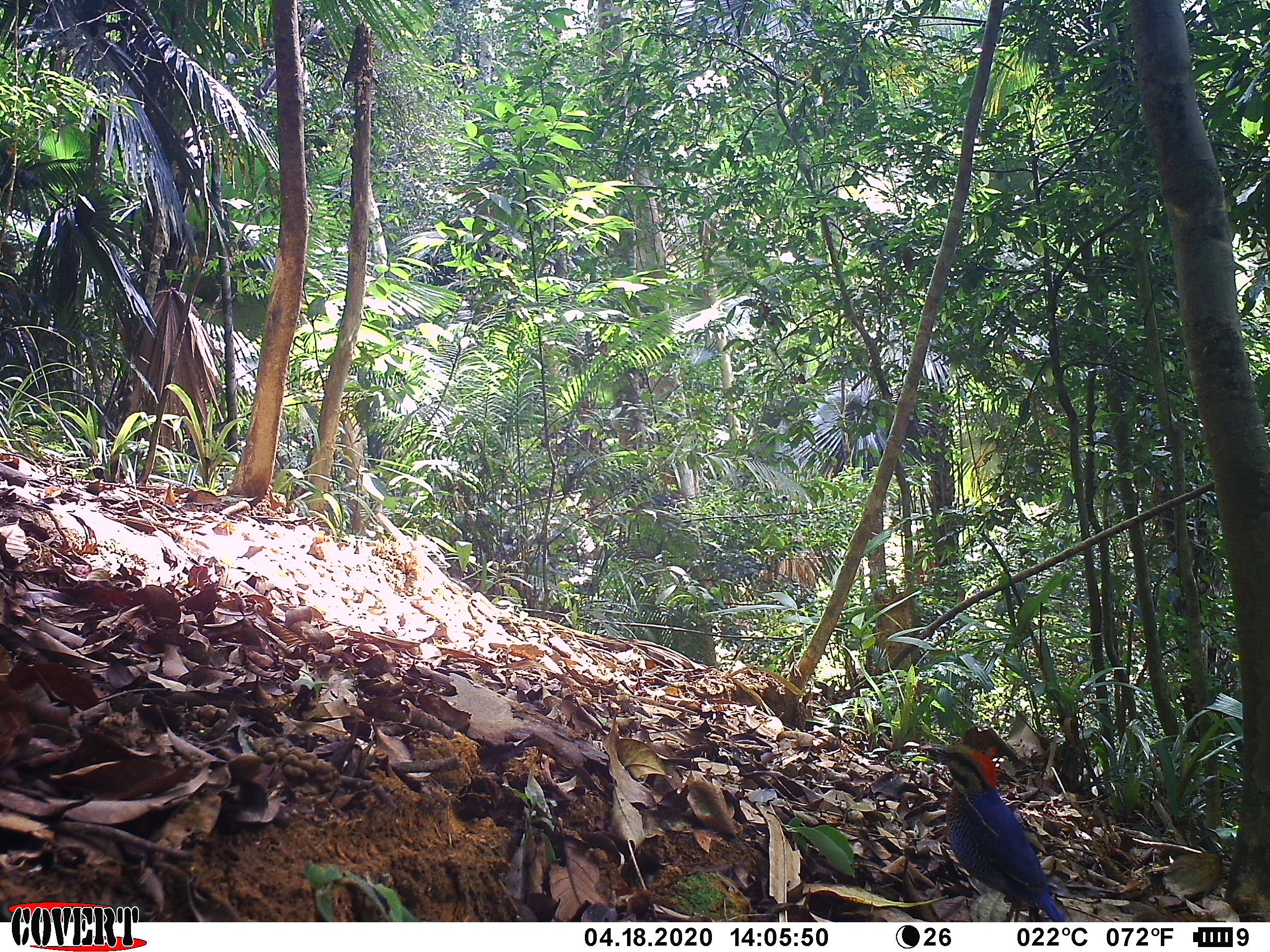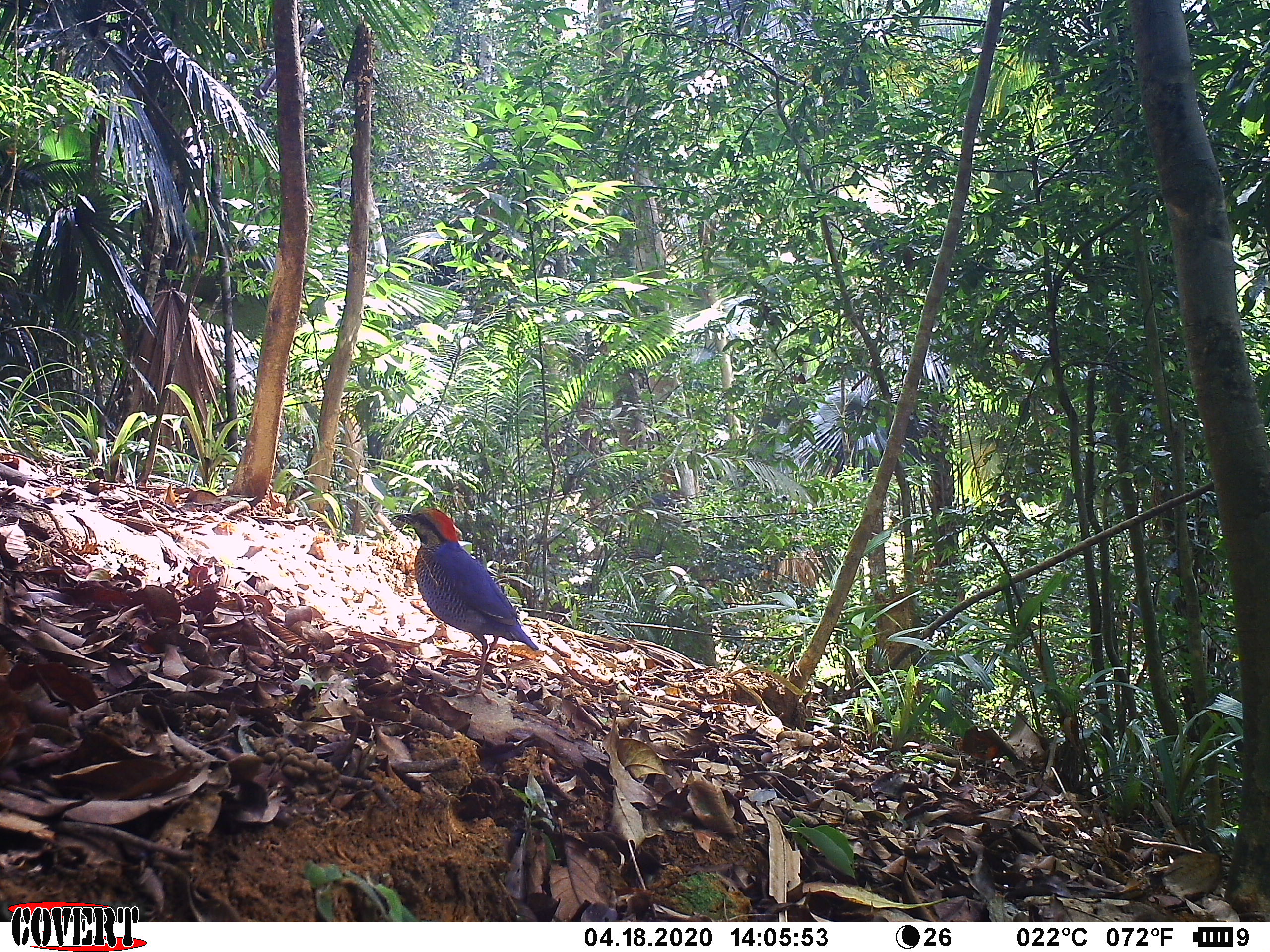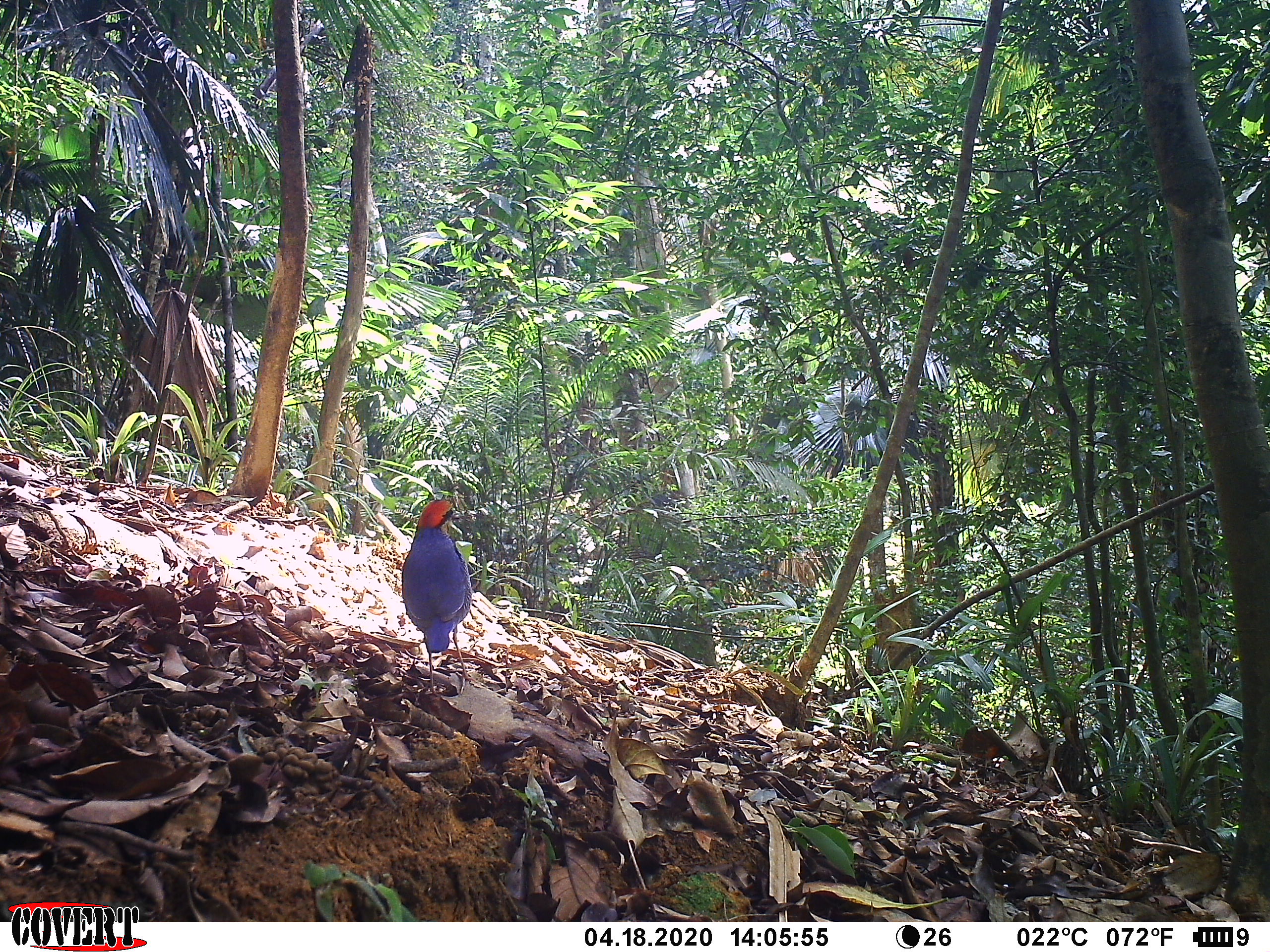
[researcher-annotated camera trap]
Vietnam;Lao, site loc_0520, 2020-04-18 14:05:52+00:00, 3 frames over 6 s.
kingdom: Animalia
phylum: Chordata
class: Aves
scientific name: Aves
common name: bird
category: unidentified bird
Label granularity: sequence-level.